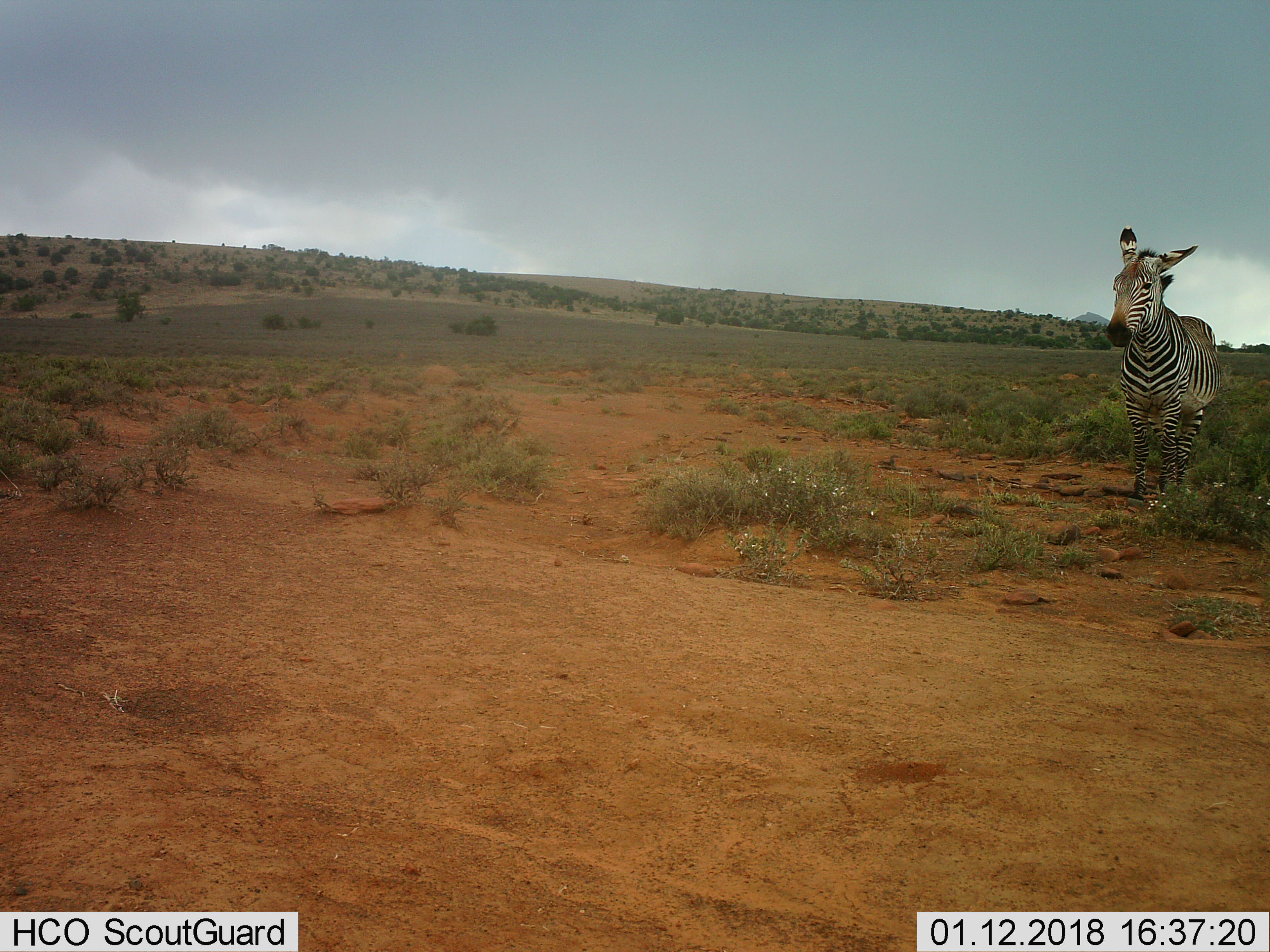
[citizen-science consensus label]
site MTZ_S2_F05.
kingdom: Animalia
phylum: Chordata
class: Mammalia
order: Perissodactyla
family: Equidae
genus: Equus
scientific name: Equus zebra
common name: mountain zebra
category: zebramountain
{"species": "zebramountain (mountain zebra) (Equus zebra)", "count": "1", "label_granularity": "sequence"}